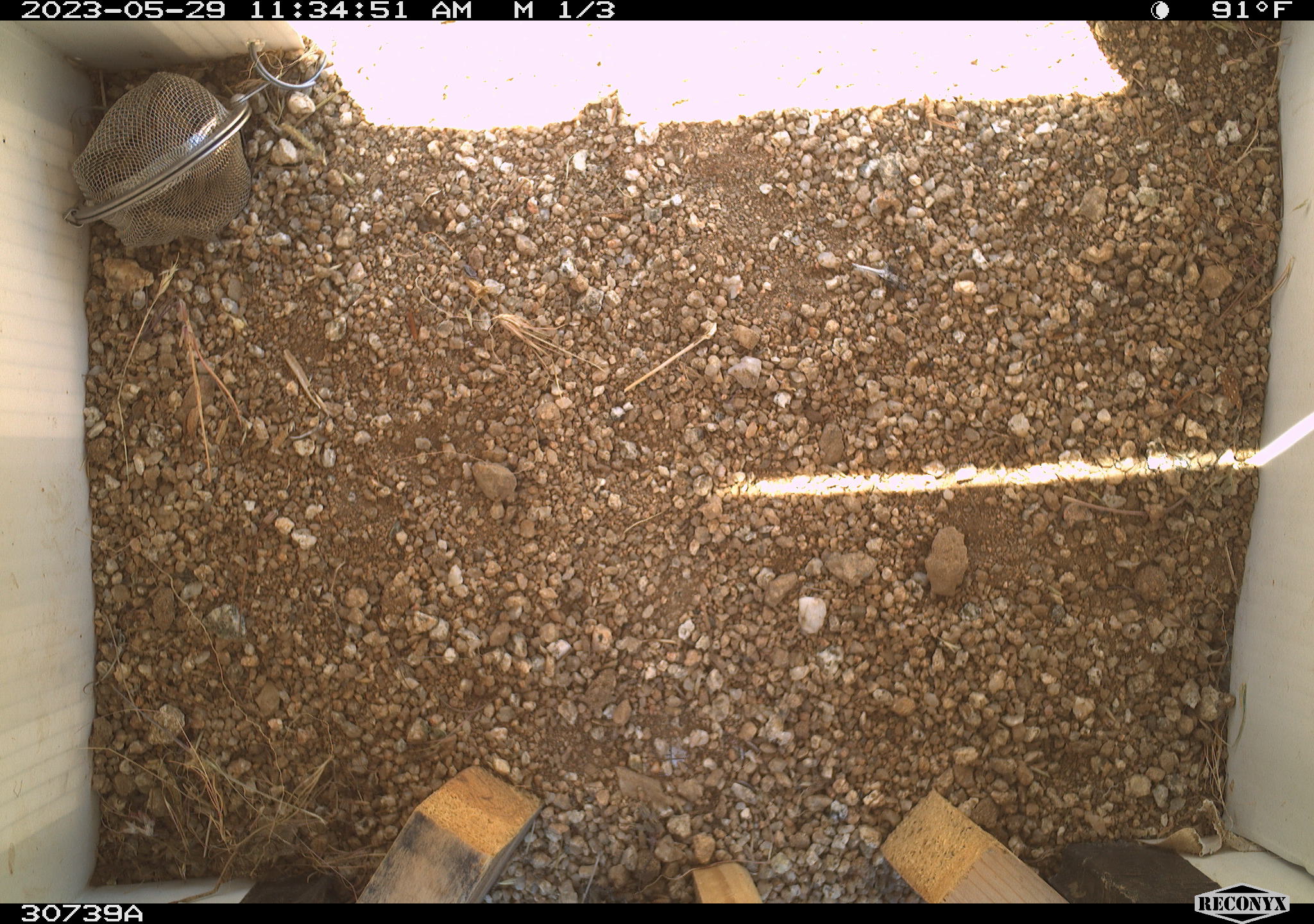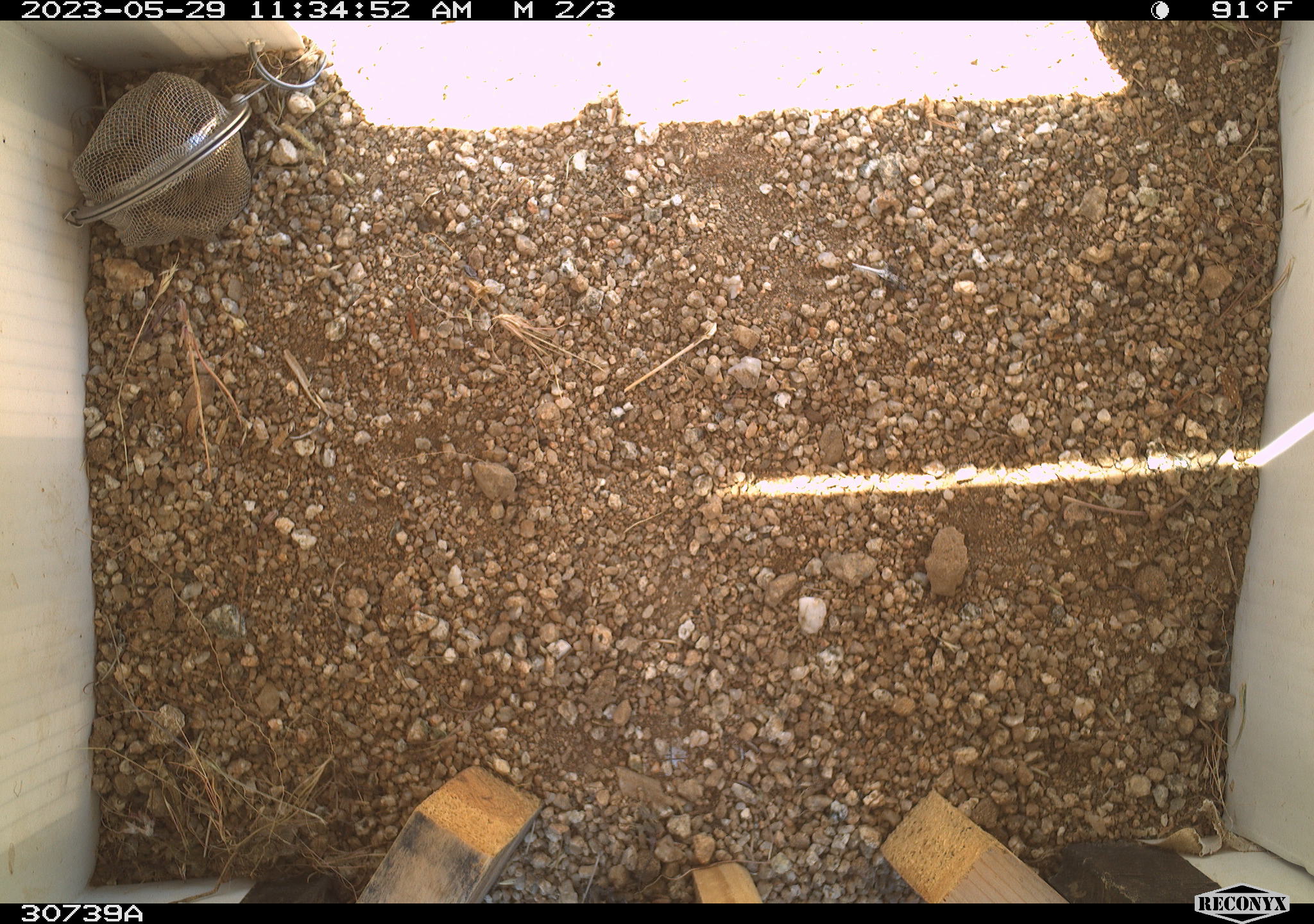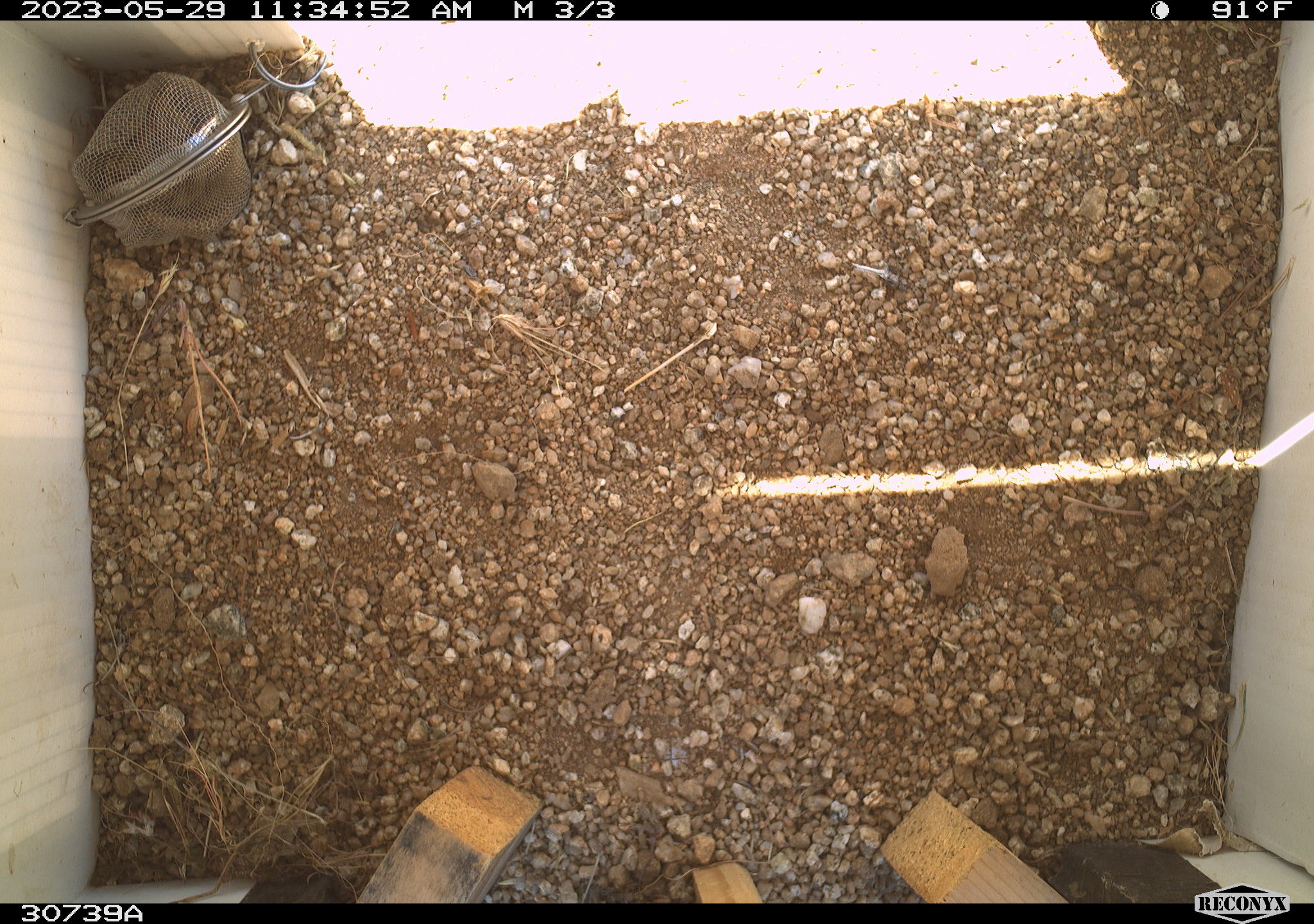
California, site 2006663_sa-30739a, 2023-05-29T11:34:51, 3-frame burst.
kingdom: Animalia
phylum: Chordata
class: Mammalia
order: Rodentia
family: Sciuridae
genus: Ammospermophilus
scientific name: Ammospermophilus leucurus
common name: white-tailed antelope squirrel